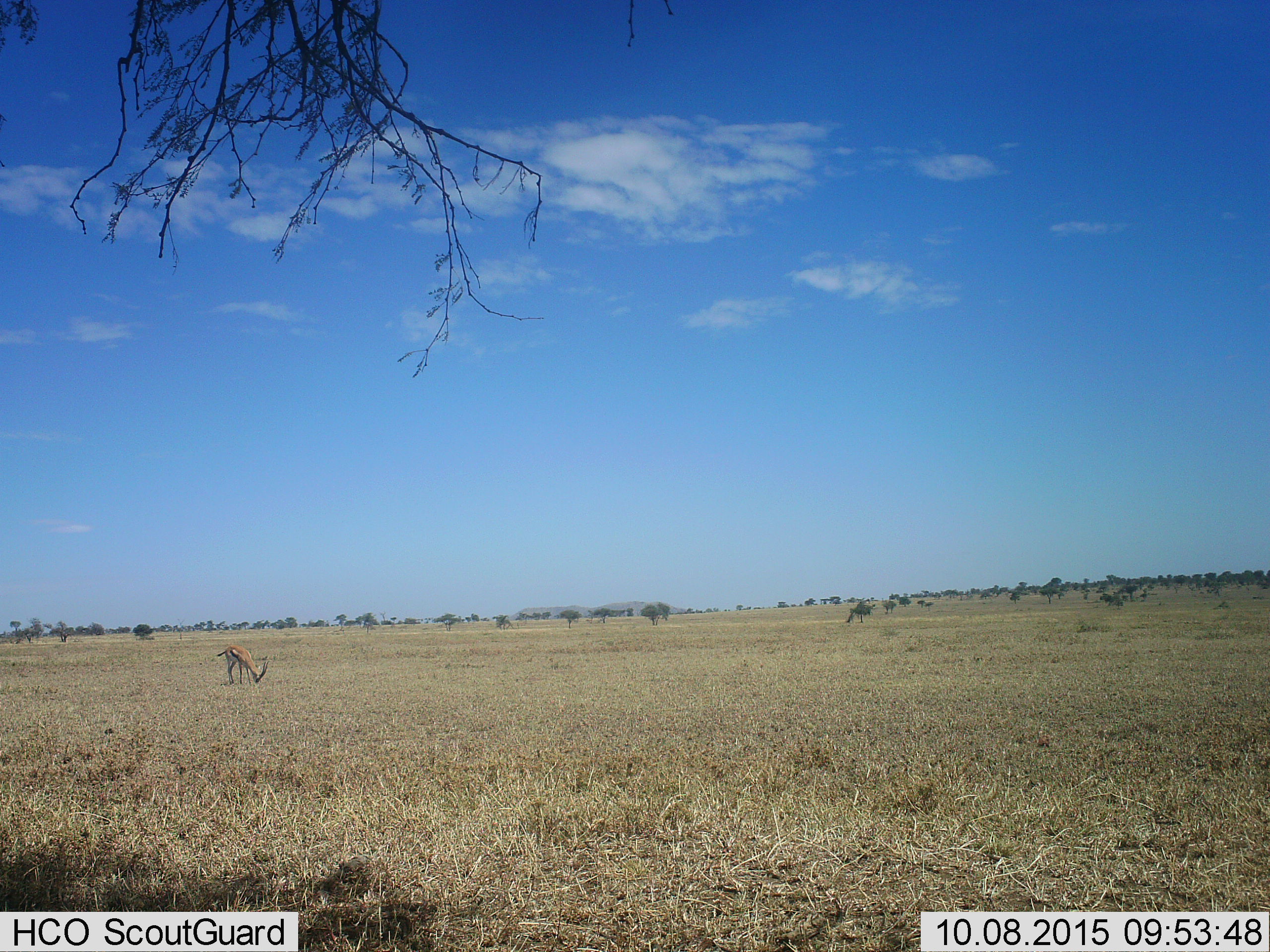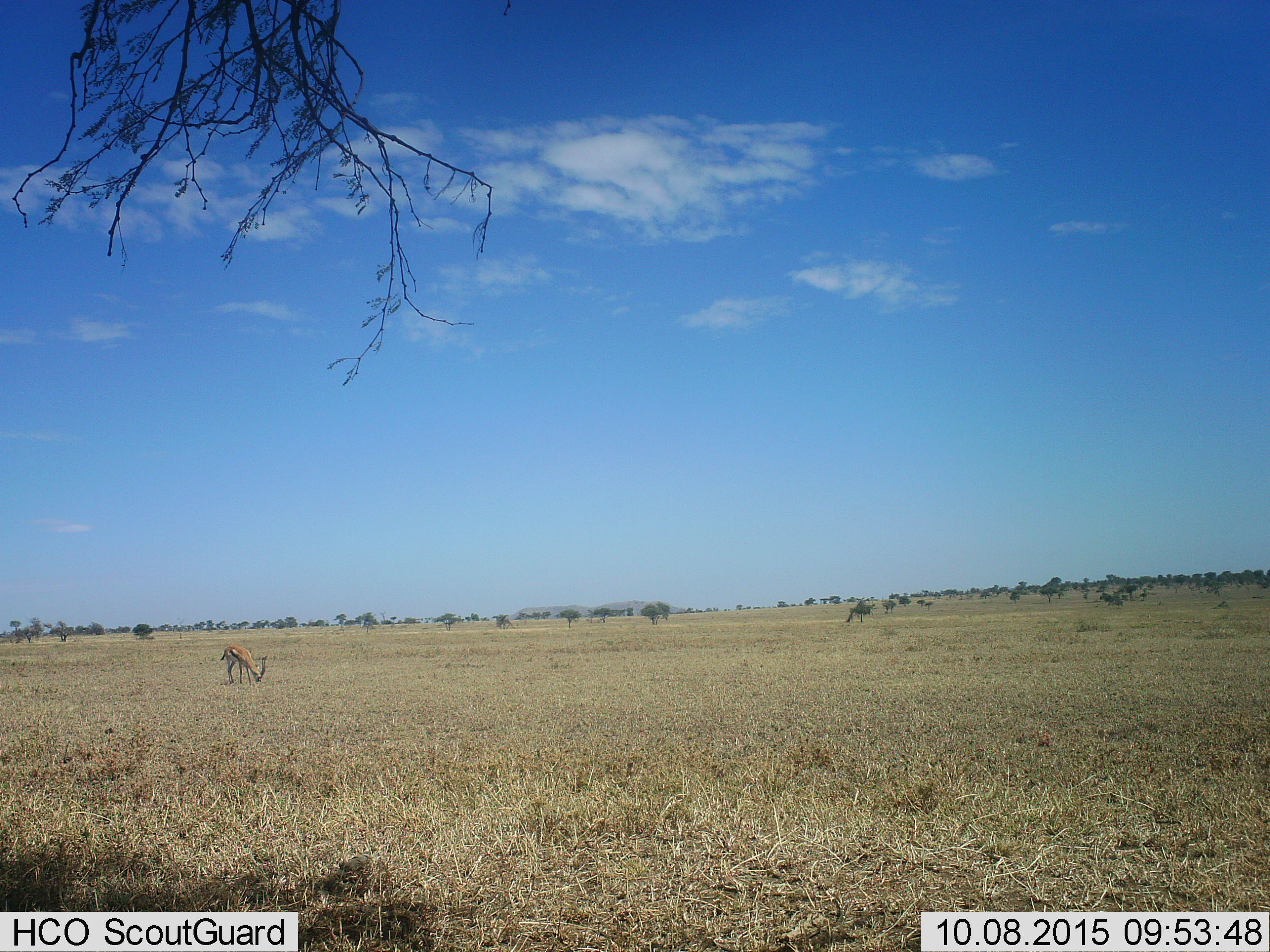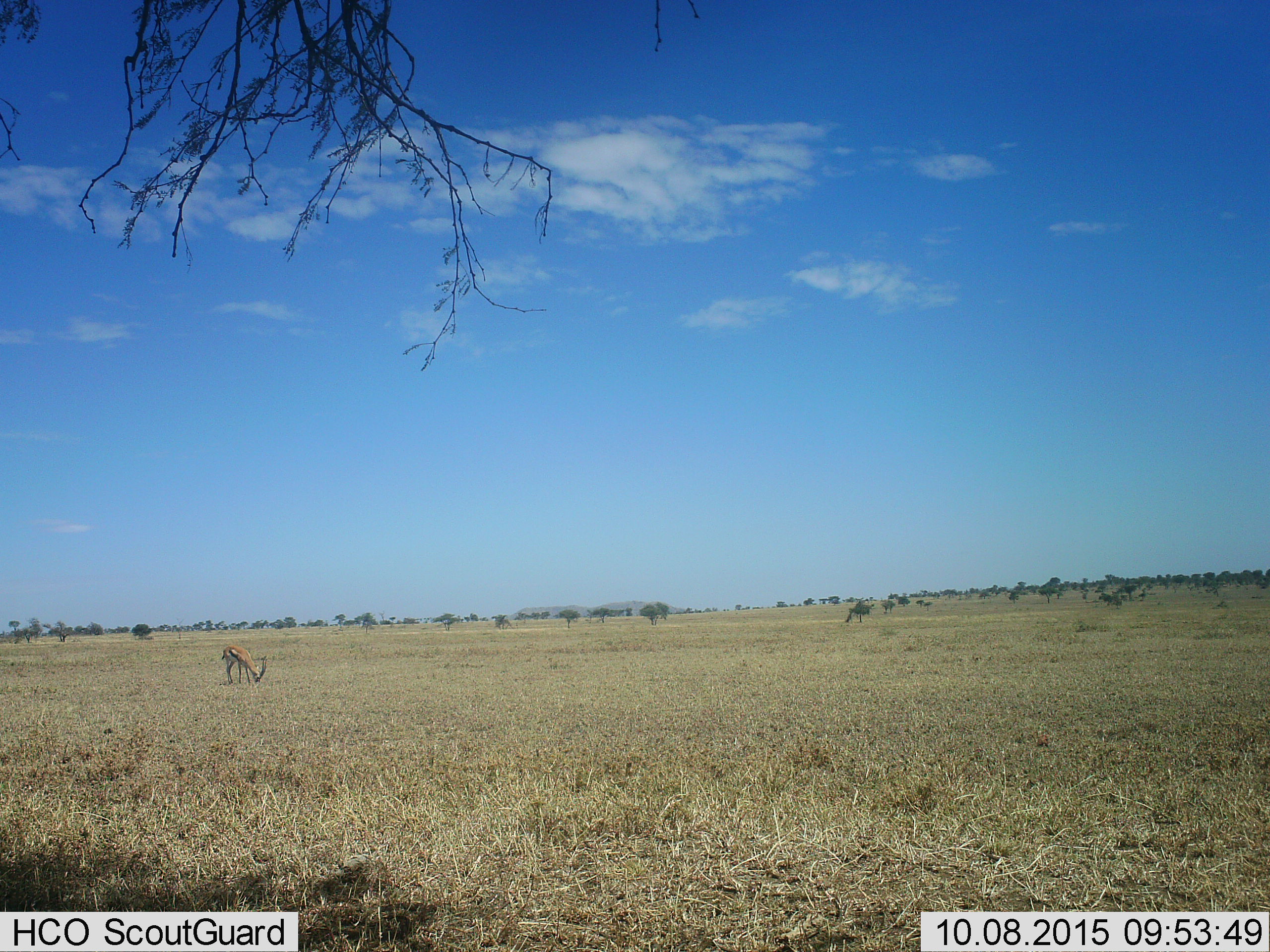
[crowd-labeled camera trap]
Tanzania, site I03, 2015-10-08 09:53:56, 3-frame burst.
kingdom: Animalia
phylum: Chordata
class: Mammalia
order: Artiodactyla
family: Bovidae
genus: Eudorcas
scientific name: Eudorcas thomsonii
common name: thomson's gazelle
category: gazellethomsons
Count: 1.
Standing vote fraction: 10%.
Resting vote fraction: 0%.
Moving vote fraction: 0%.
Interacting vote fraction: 0%.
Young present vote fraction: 0%.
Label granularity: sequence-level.